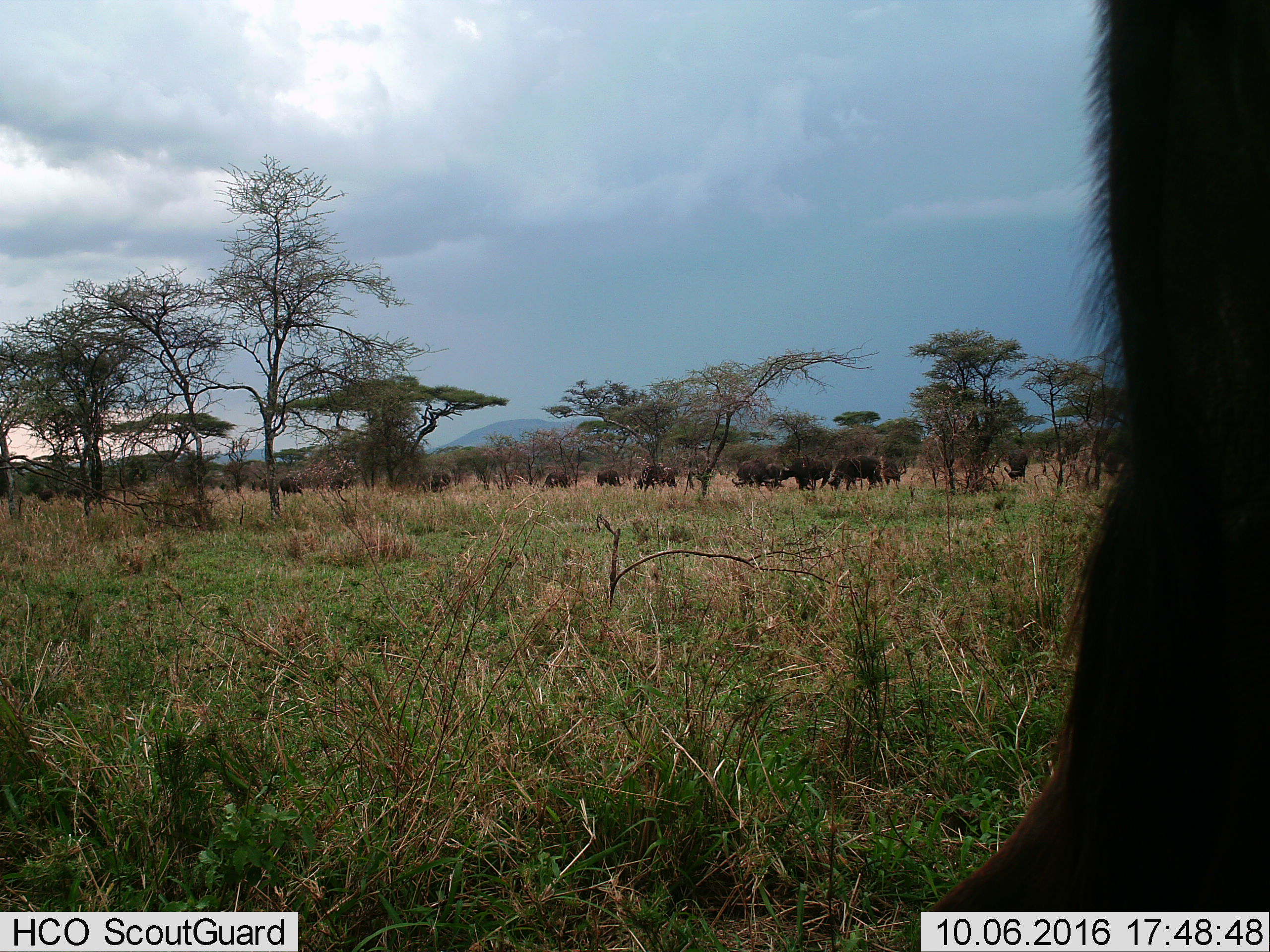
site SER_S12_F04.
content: unidentified animal